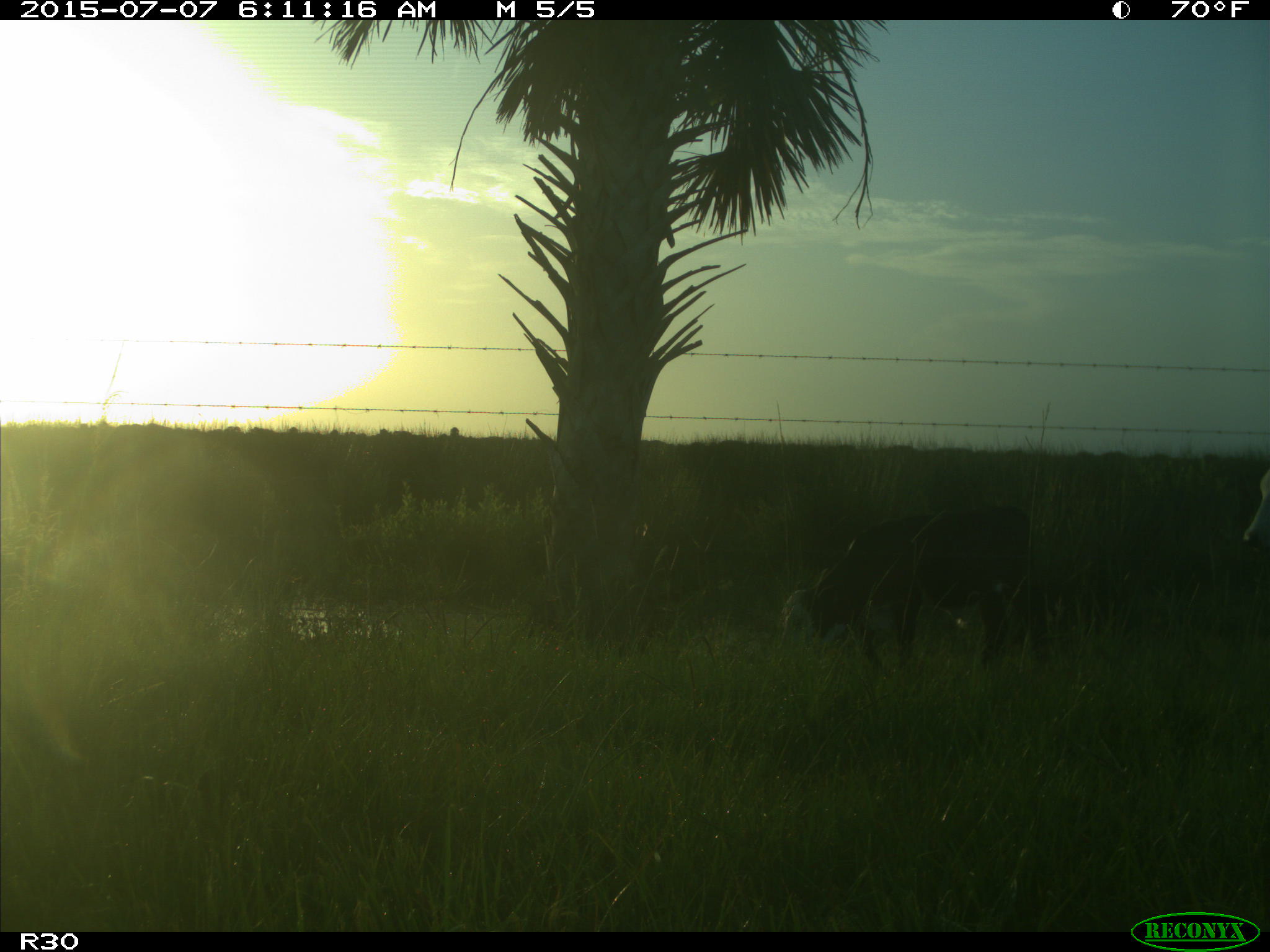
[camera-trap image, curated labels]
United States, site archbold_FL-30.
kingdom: Animalia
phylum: Chordata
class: Mammalia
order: Artiodactyla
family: Bovidae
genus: Bos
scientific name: Bos taurus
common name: domestic cow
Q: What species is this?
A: Bos taurus (domestic cow).